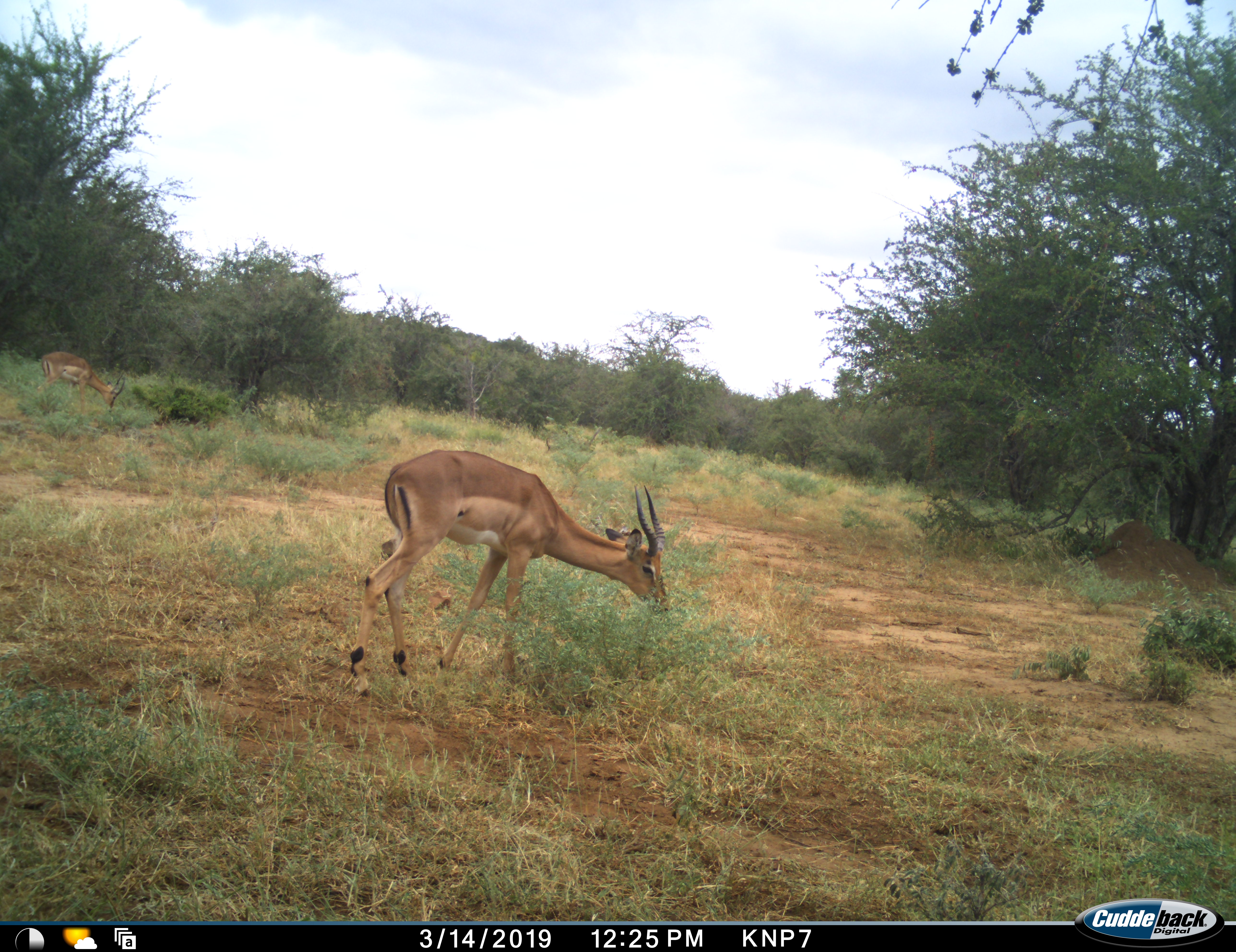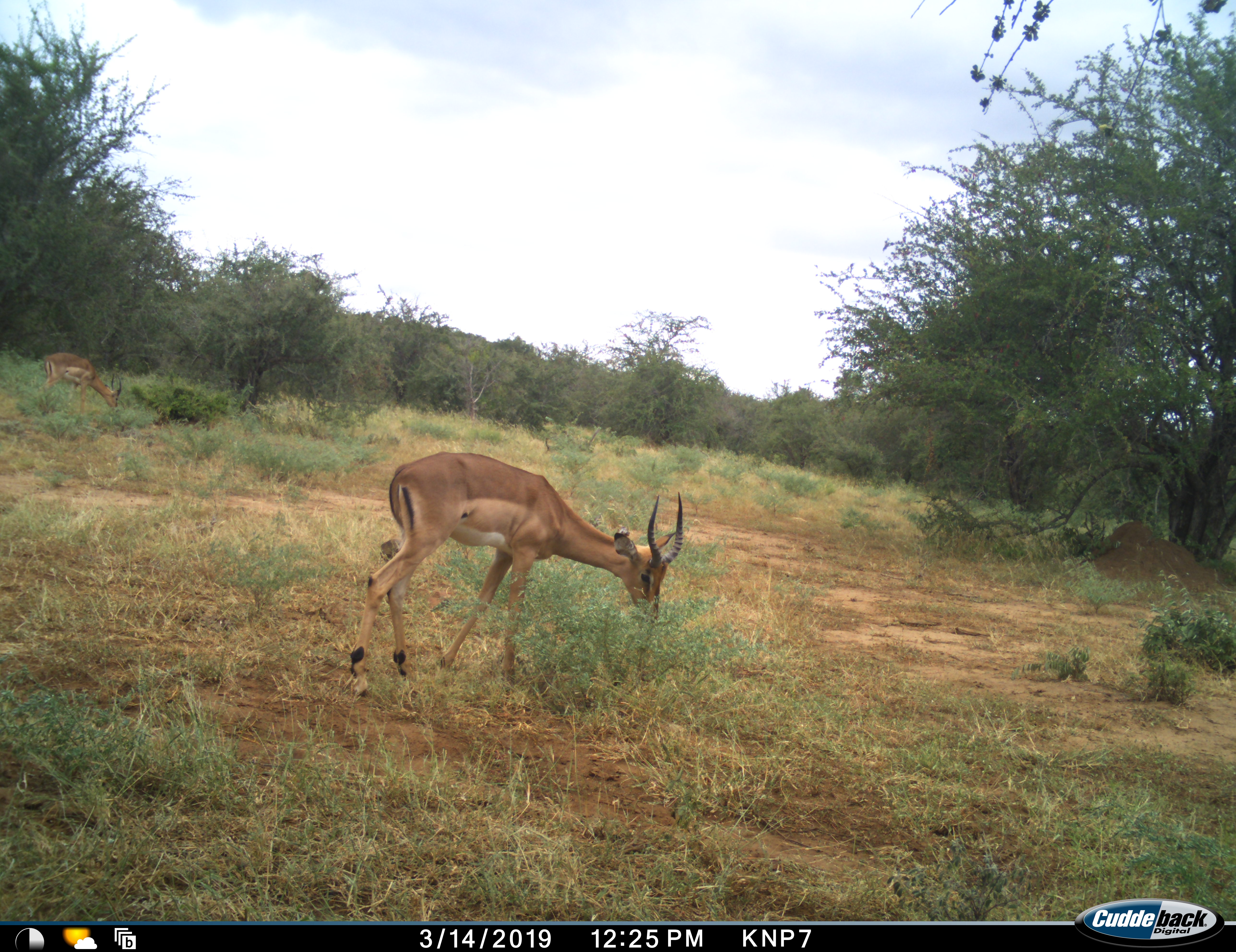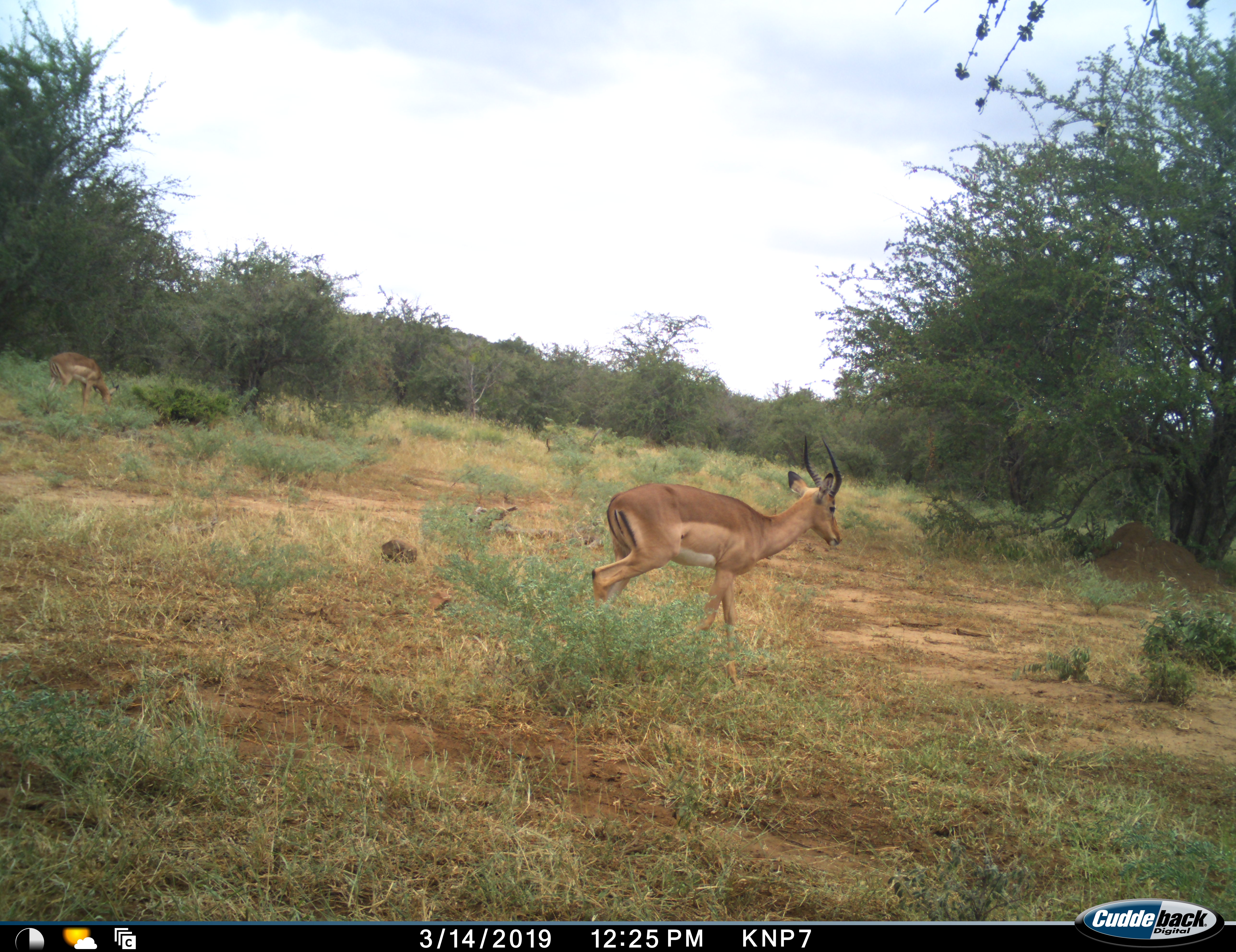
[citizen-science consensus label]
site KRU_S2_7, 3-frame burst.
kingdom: Animalia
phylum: Chordata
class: Mammalia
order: Artiodactyla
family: Bovidae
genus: Aepyceros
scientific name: Aepyceros melampus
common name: impala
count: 1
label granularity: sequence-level